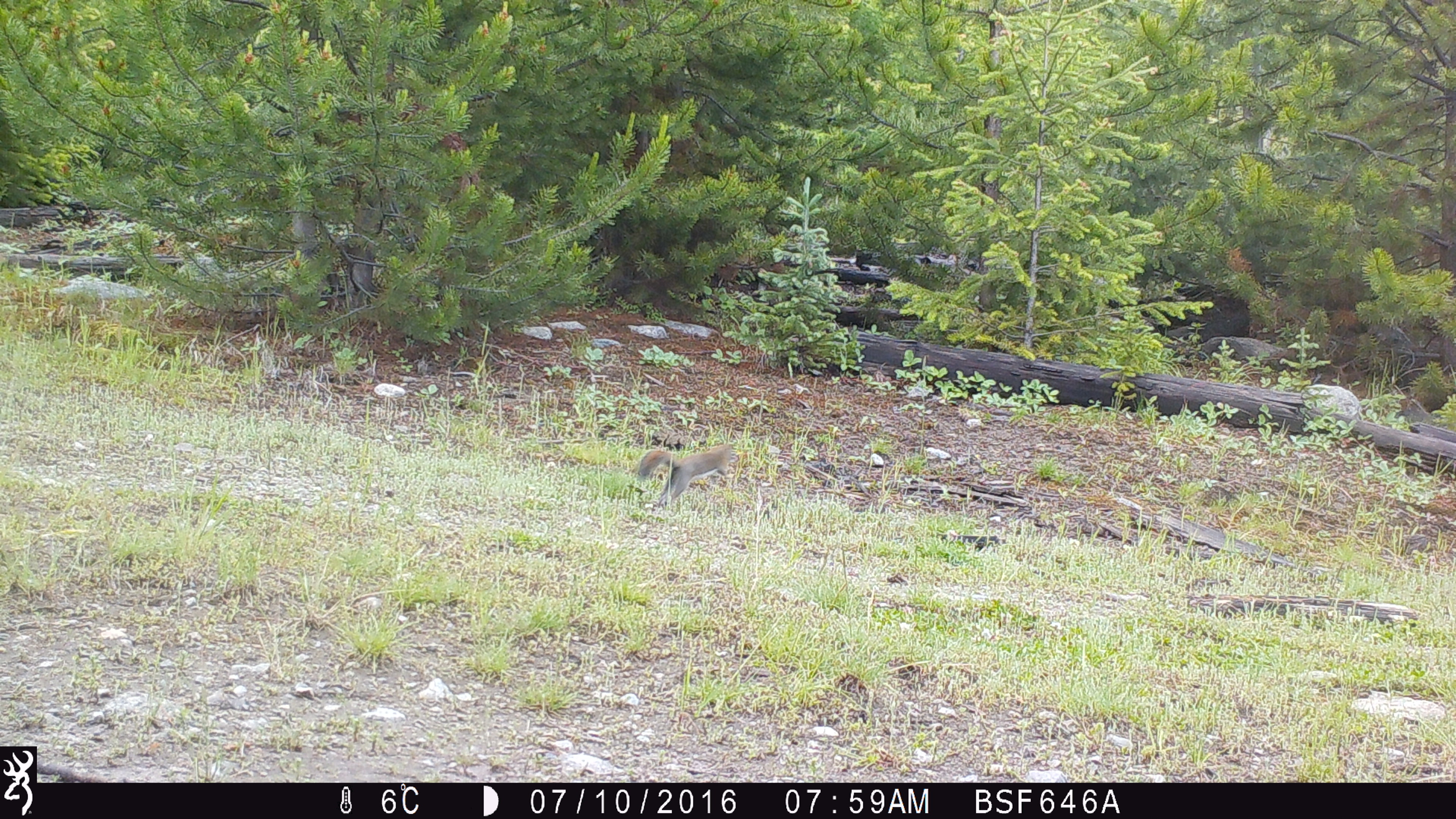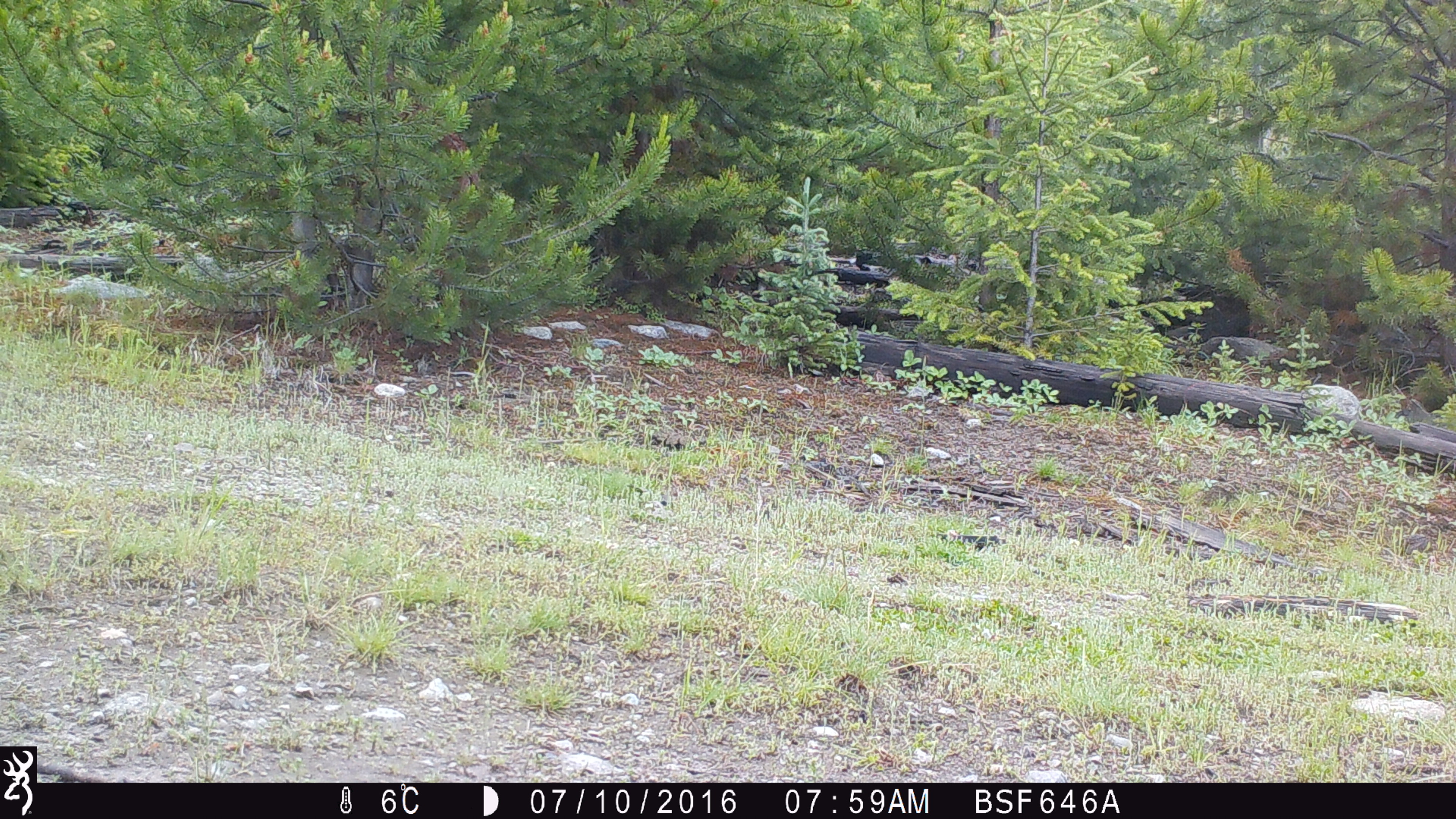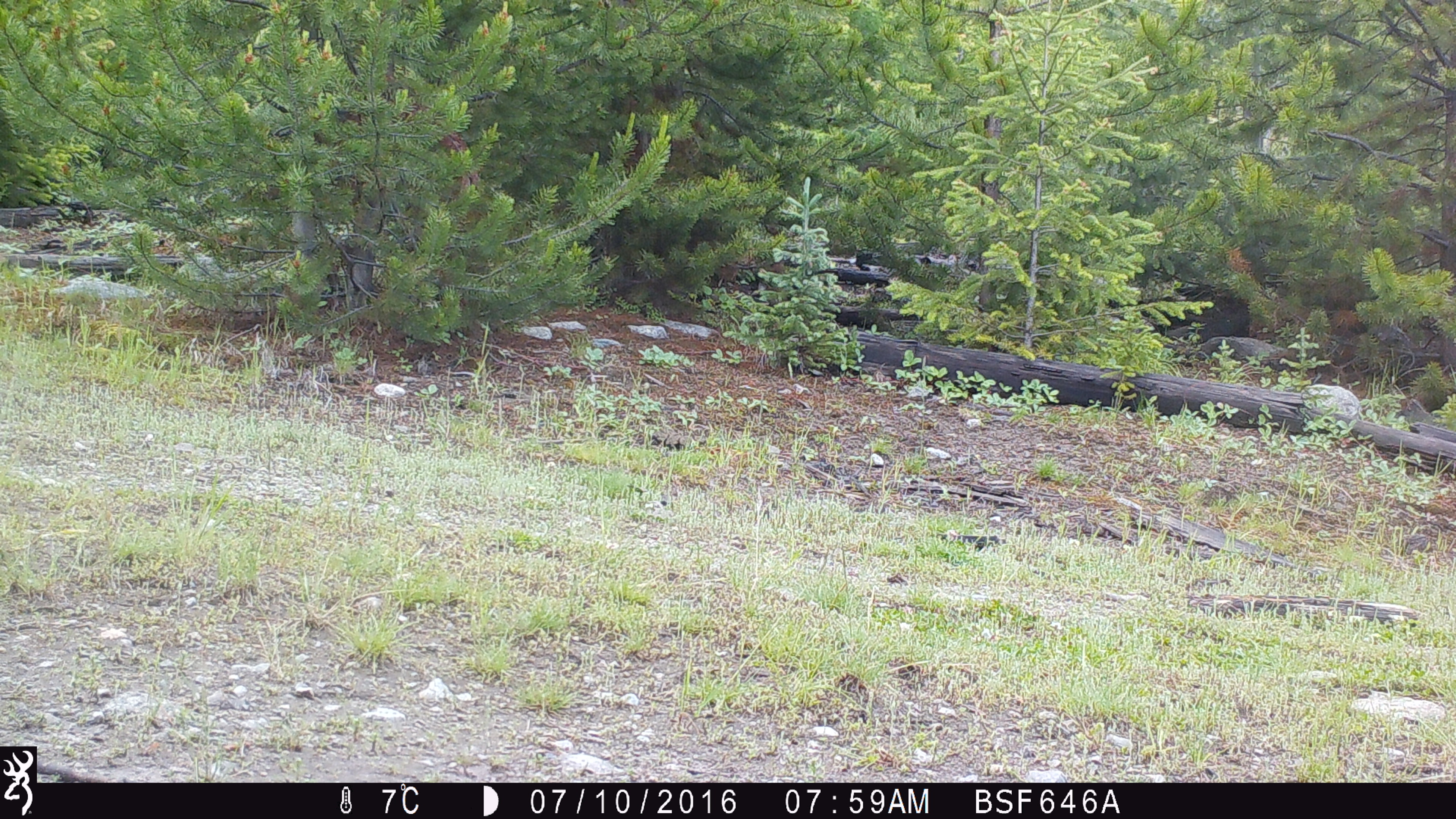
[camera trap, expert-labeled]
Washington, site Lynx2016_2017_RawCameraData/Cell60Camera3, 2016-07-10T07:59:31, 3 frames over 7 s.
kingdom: Animalia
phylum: Chordata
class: Mammalia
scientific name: Mammalia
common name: small mammal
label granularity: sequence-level